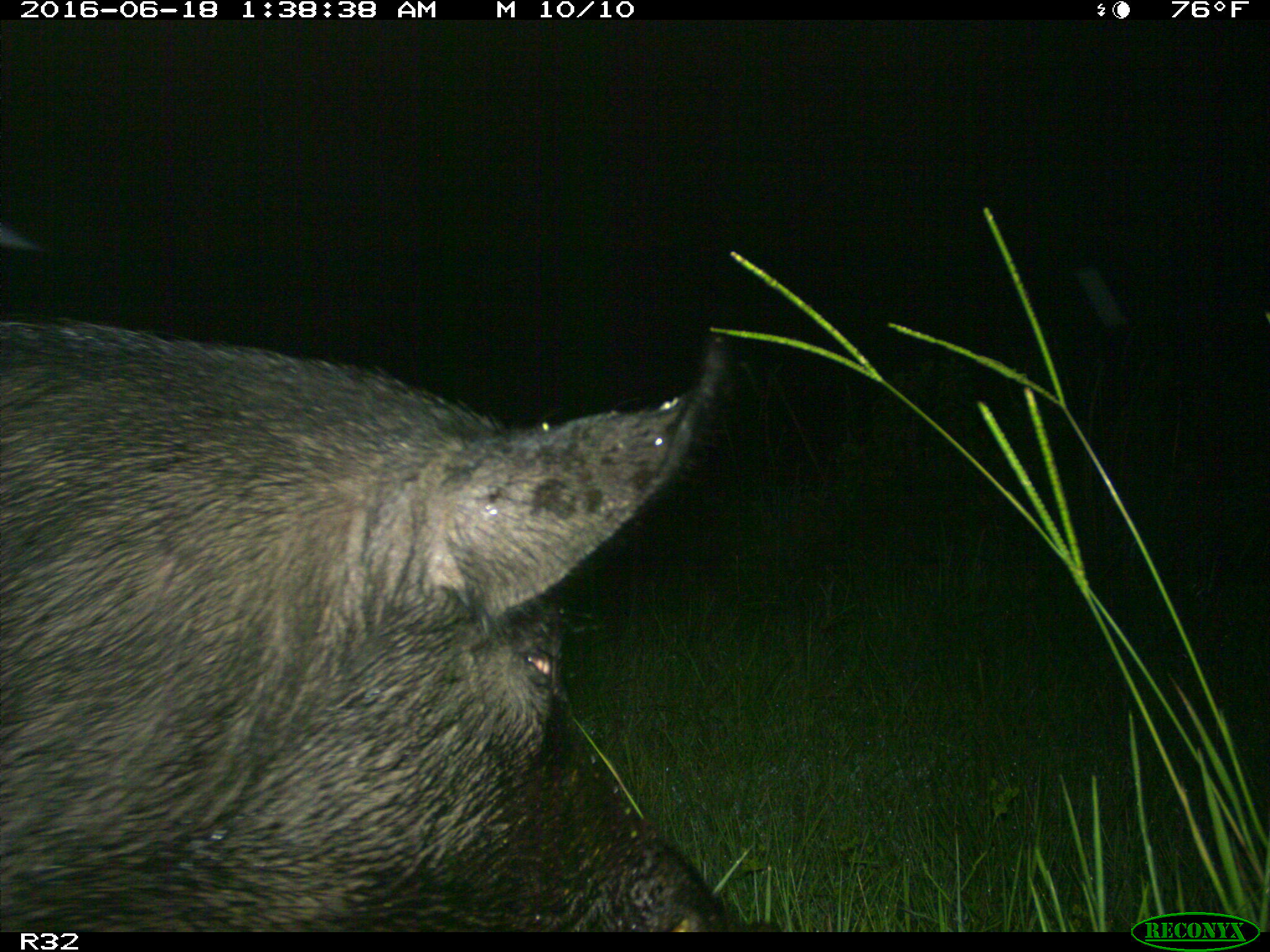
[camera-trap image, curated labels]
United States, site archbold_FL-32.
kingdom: Animalia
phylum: Chordata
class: Mammalia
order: Artiodactyla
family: Suidae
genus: Sus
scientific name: Sus scrofa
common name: wild boar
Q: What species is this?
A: Sus scrofa (wild boar).